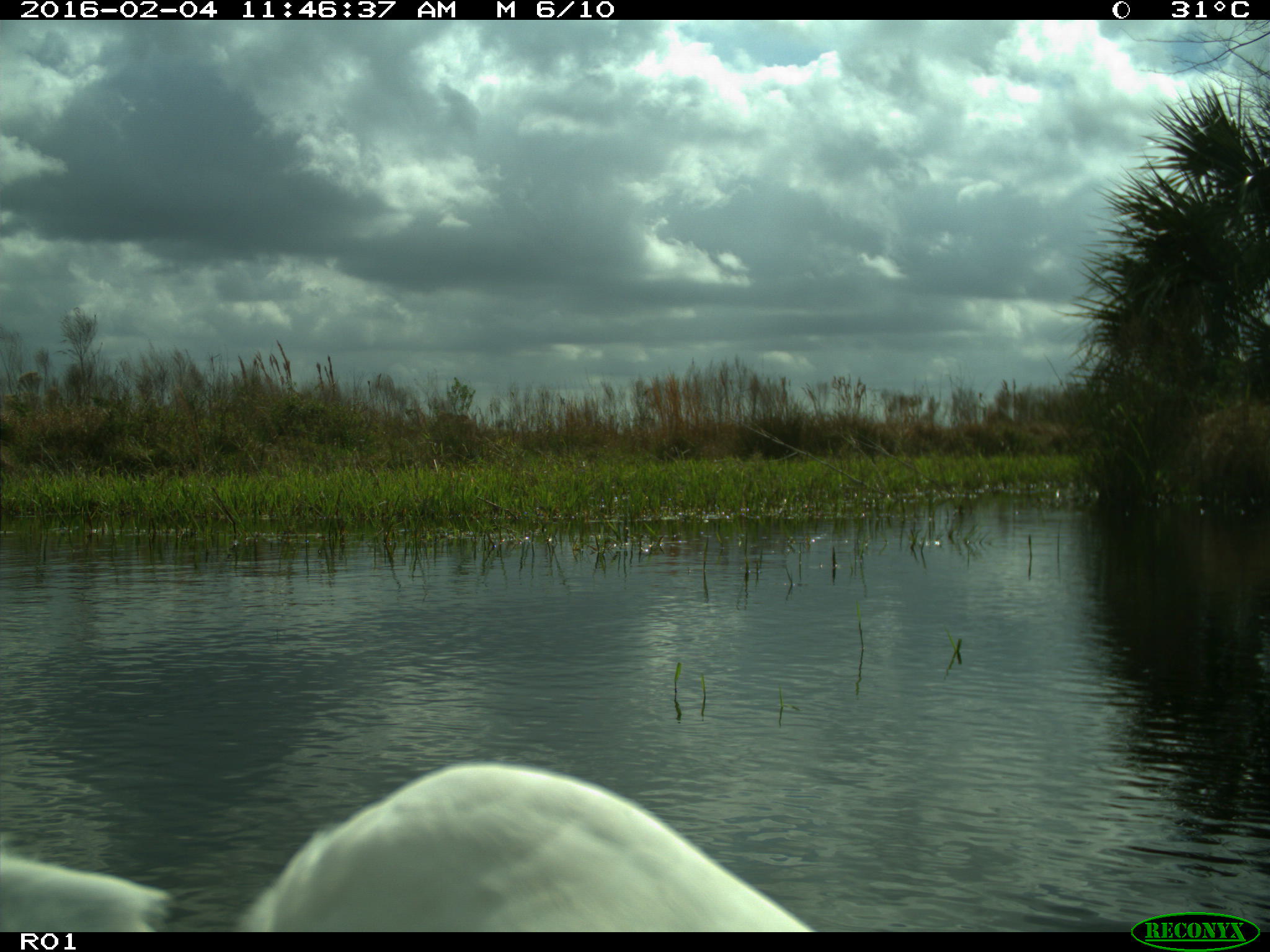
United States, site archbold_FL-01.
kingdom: Animalia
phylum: Chordata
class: Aves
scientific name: Aves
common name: birds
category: unidentified bird